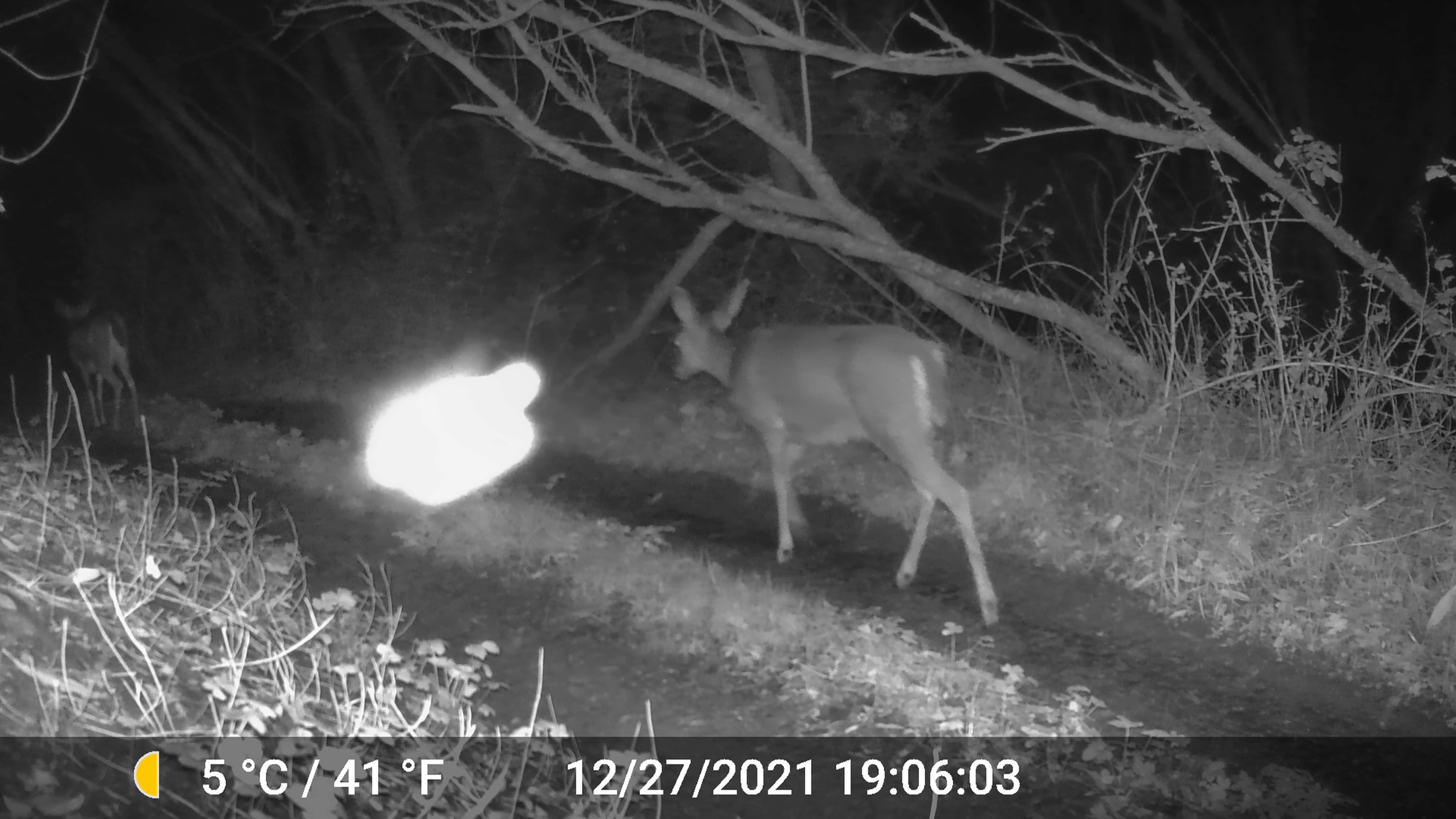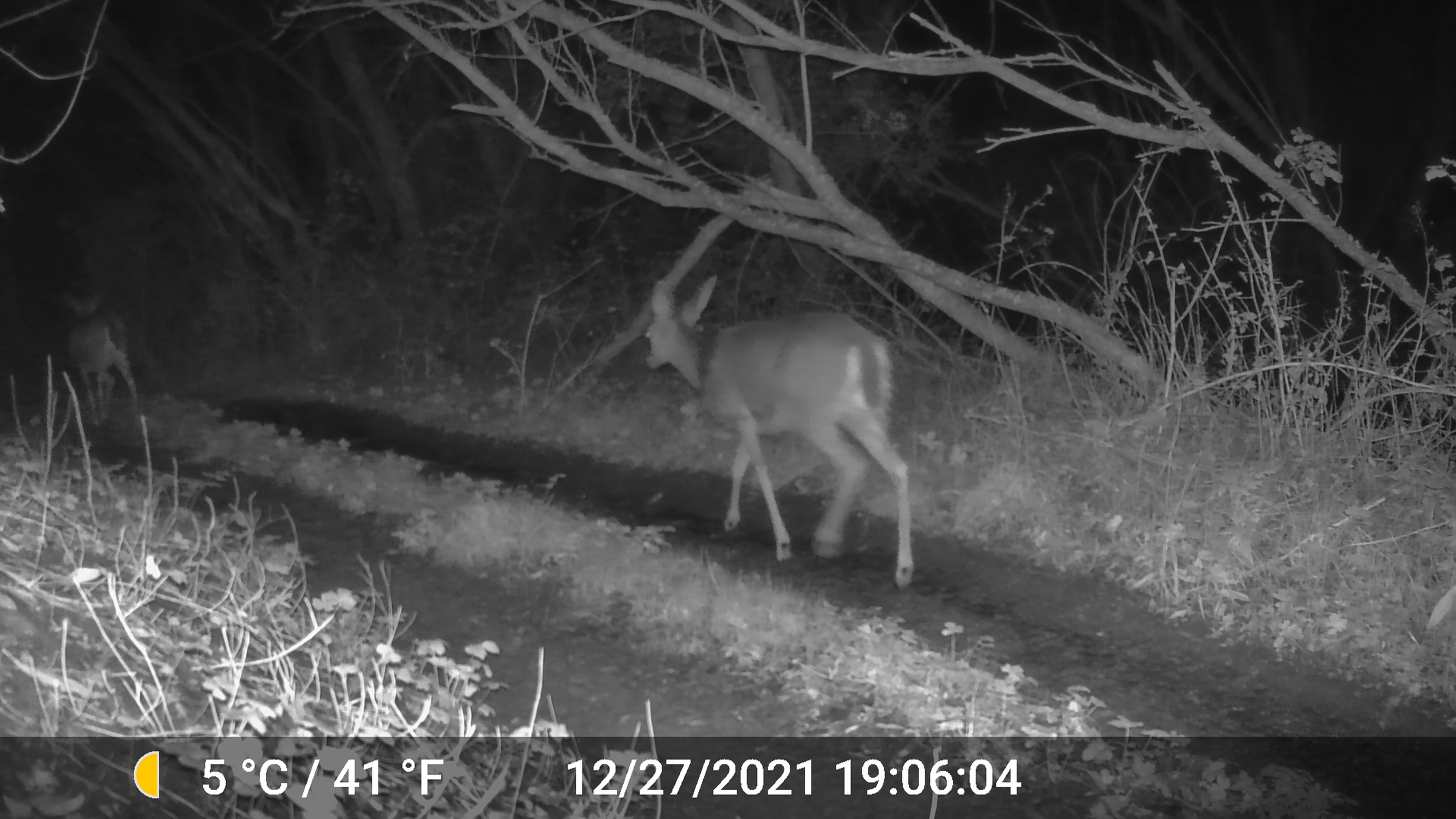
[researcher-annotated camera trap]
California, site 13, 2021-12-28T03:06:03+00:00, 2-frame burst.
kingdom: Animalia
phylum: Chordata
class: Mammalia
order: Artiodactyla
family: Cervidae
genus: Odocoileus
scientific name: Odocoileus hemionus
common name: mule deer